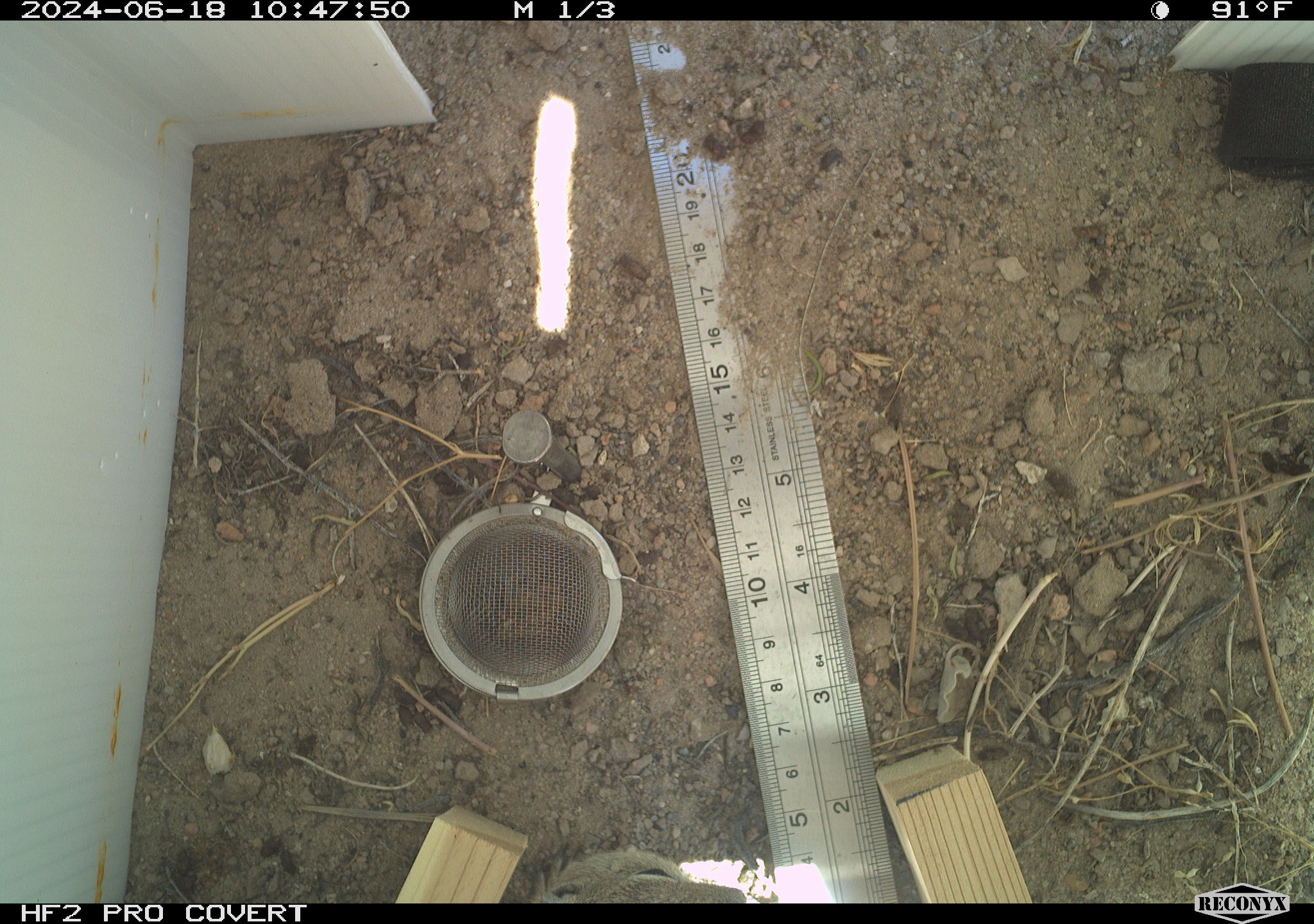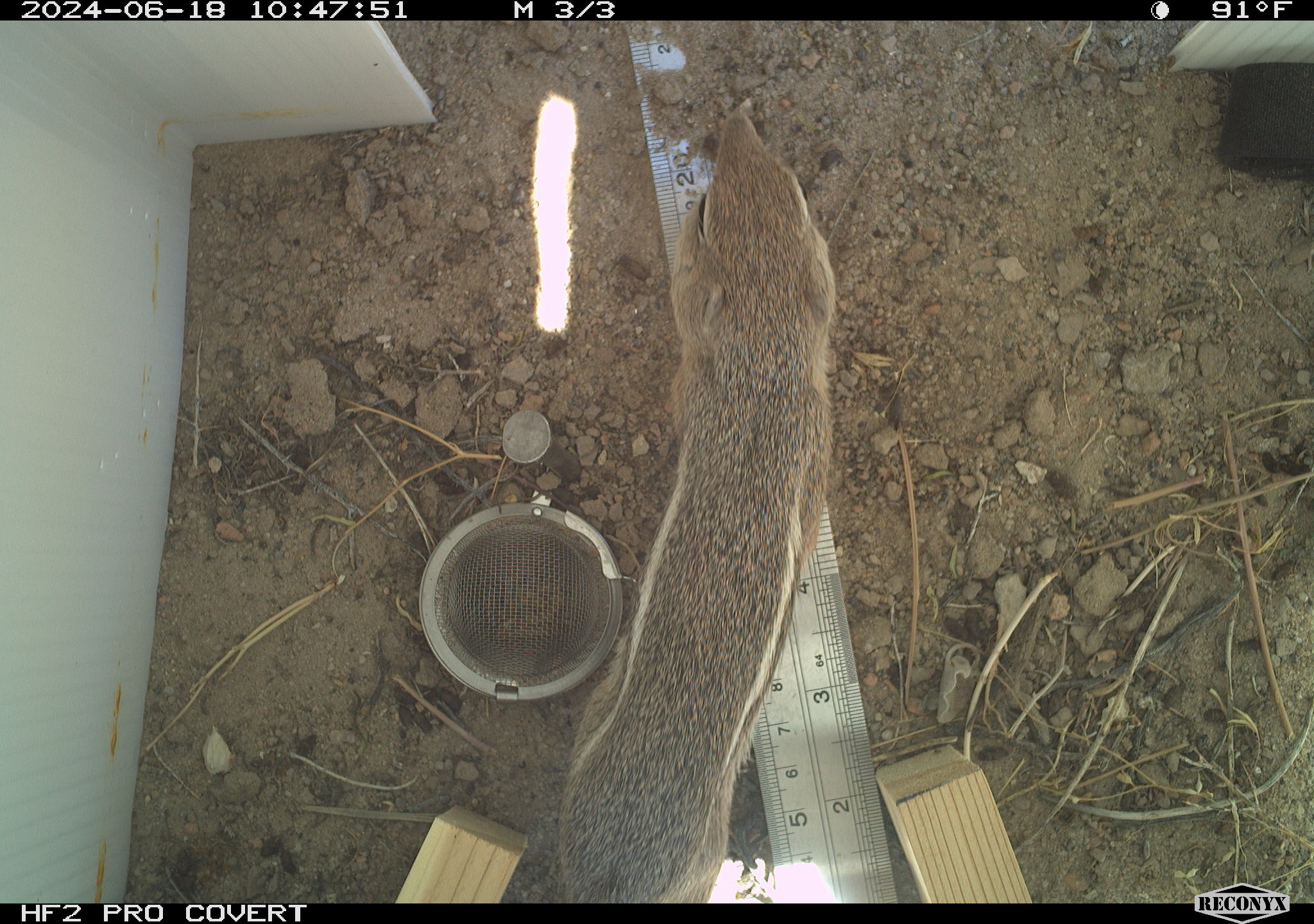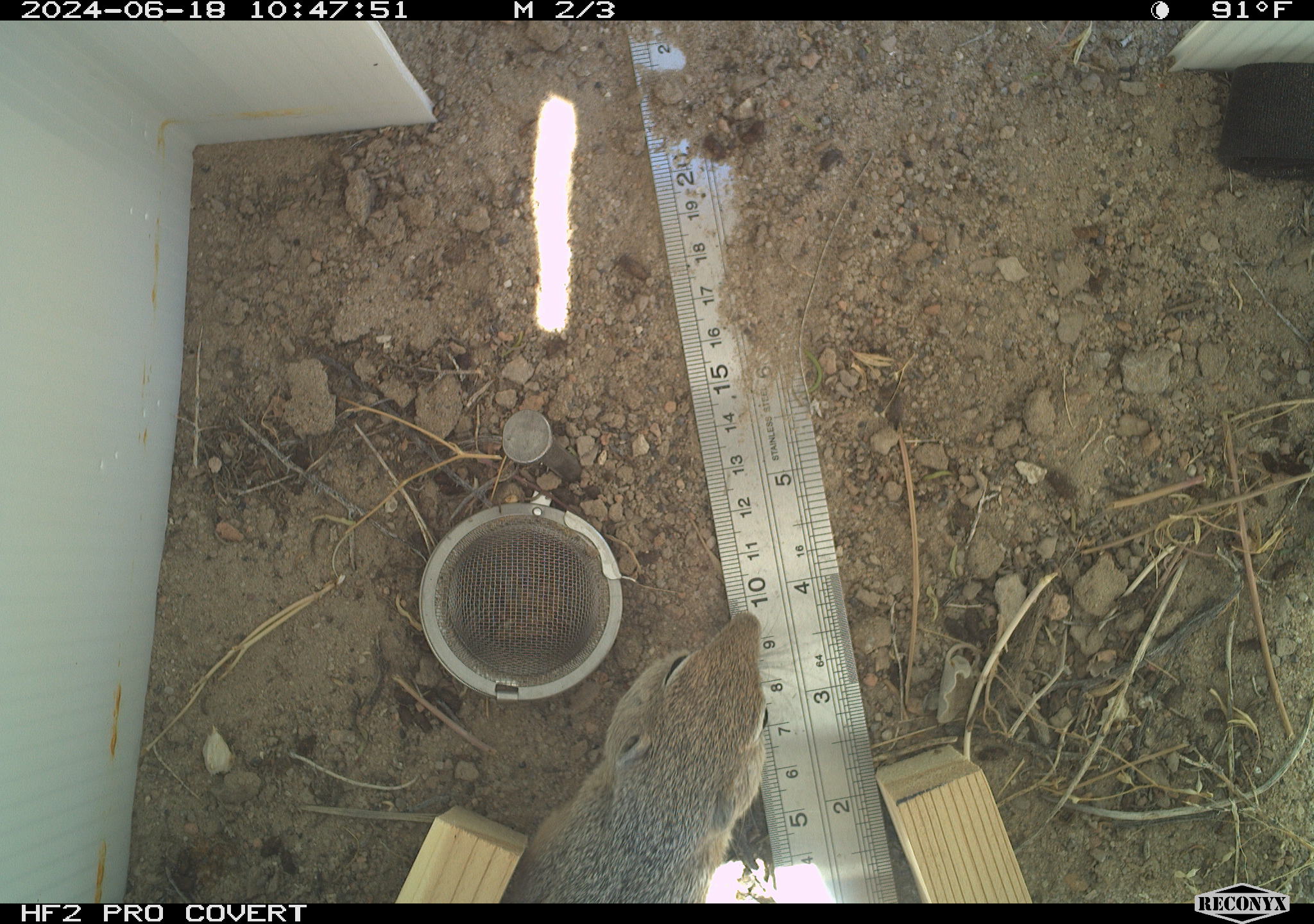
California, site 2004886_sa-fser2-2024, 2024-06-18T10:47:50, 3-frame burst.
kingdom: Animalia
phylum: Chordata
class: Mammalia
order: Rodentia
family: Sciuridae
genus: Ammospermophilus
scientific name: Ammospermophilus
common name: antelope ground squirrels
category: ammospermophilus species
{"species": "ammospermophilus species (antelope ground squirrels) (Ammospermophilus)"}